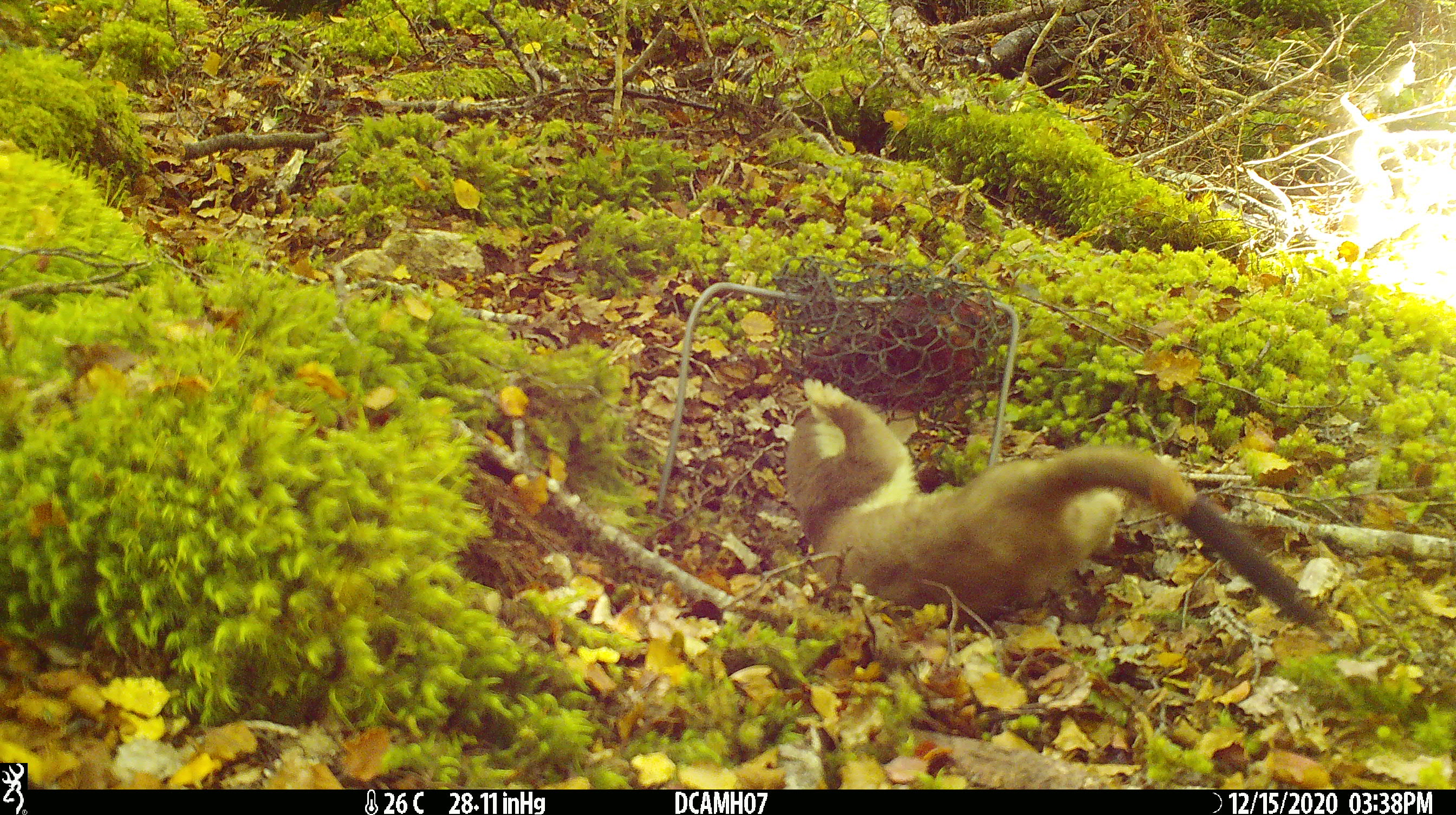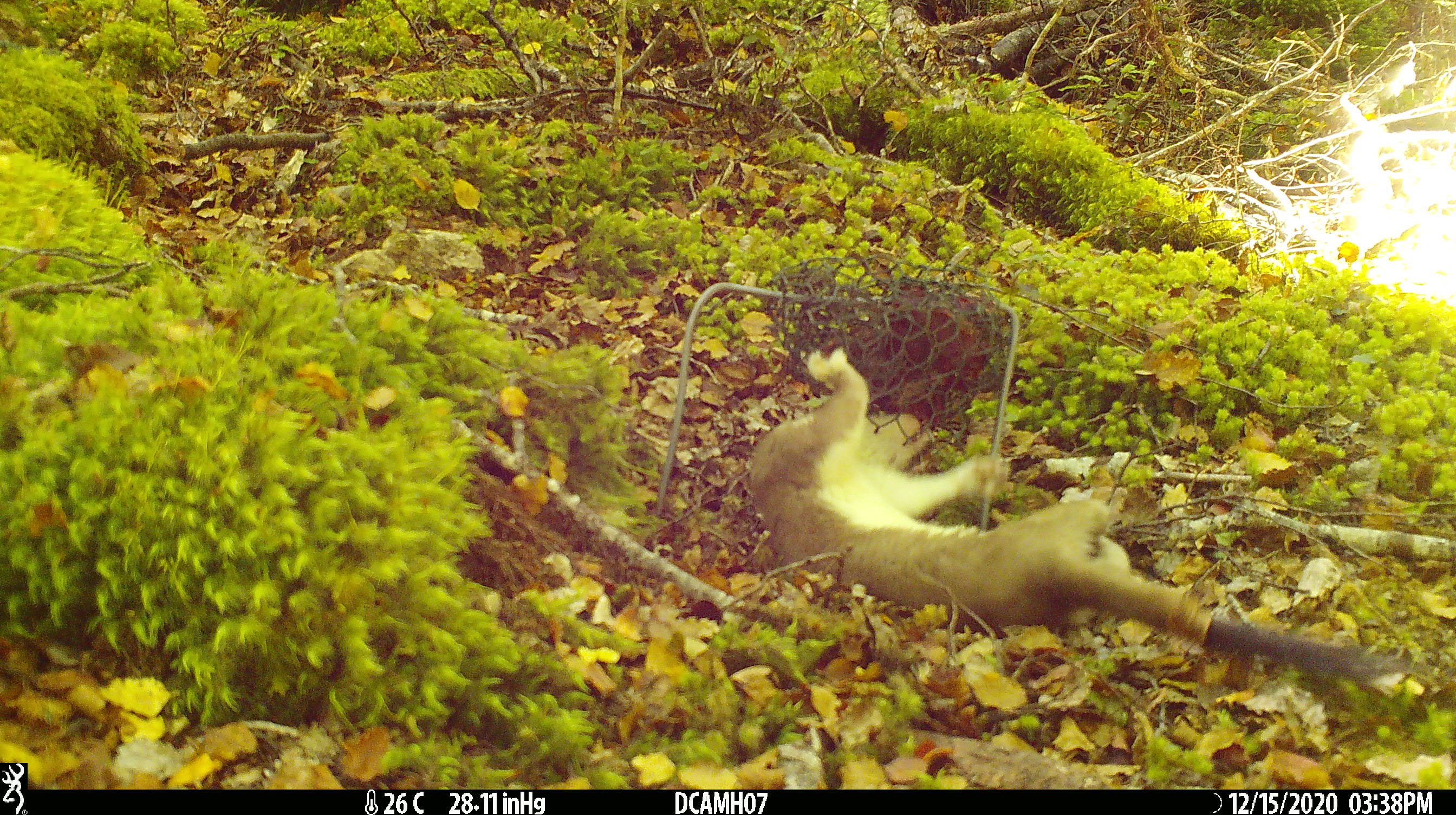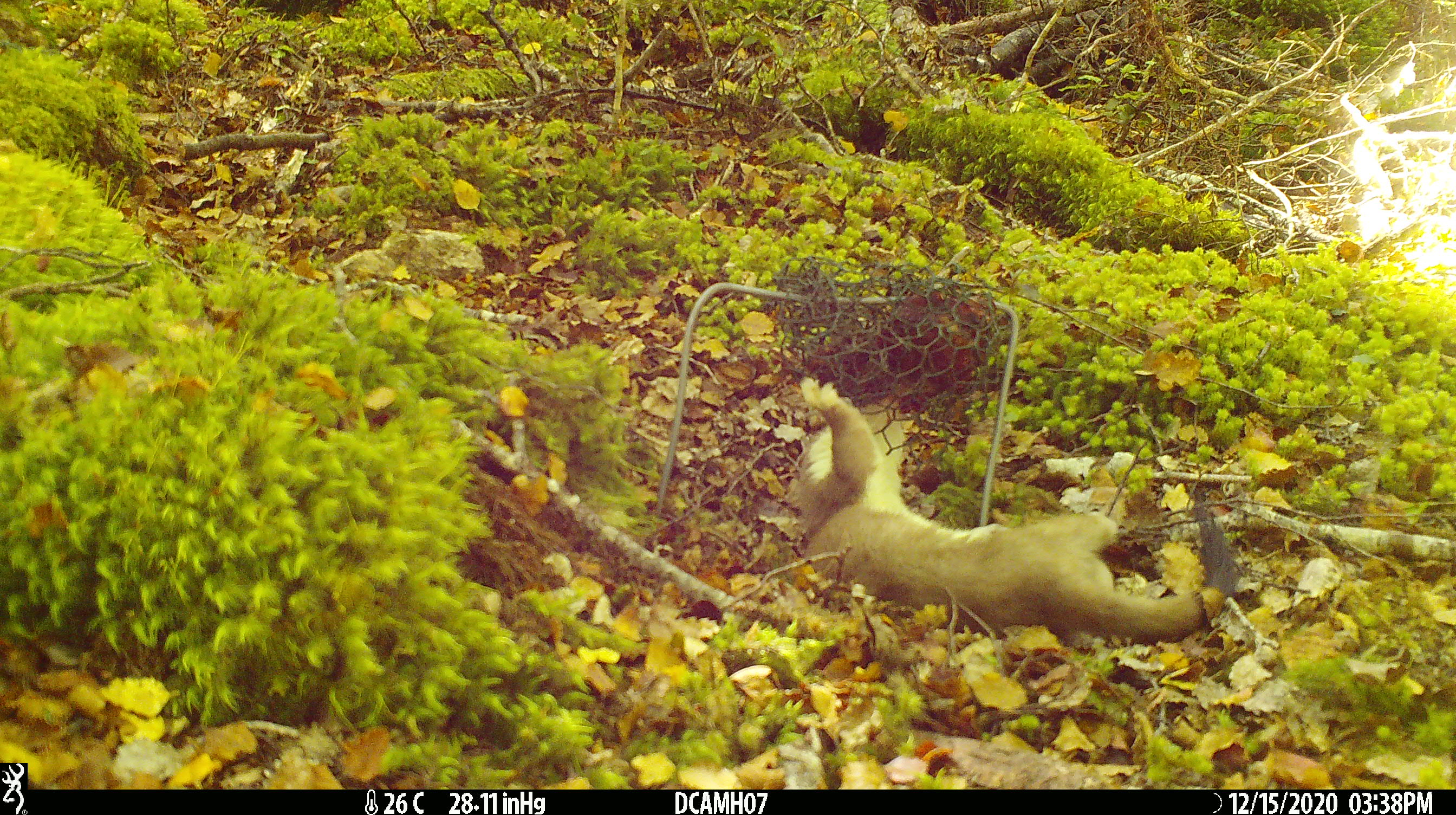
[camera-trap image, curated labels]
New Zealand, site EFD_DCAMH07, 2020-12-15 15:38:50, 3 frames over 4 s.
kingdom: Animalia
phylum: Chordata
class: Mammalia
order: Carnivora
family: Mustelidae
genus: Mustela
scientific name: Mustela erminea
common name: stoat